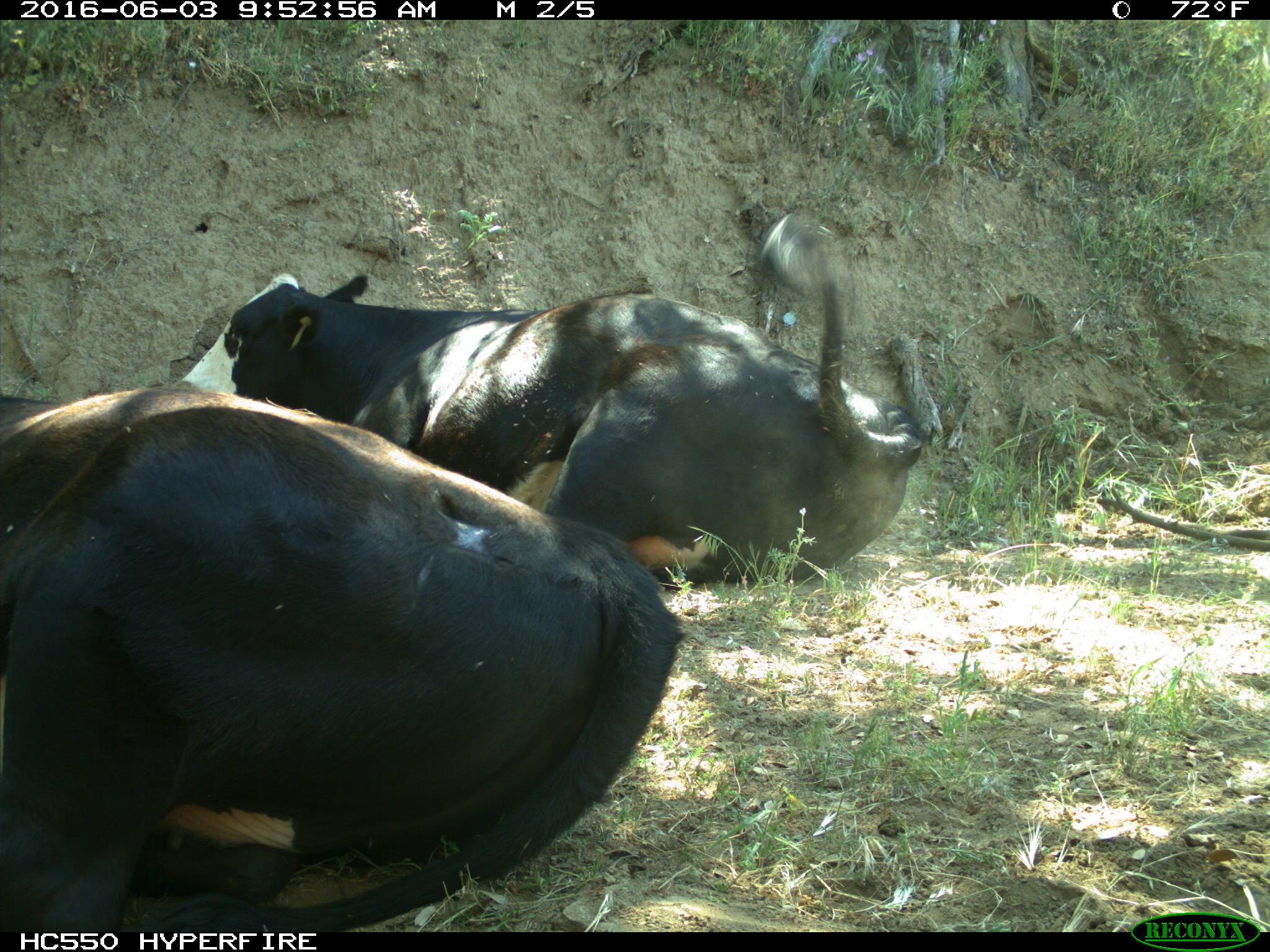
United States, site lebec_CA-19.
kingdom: Animalia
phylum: Chordata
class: Mammalia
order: Artiodactyla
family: Bovidae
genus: Bos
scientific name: Bos taurus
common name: domestic cow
Bos taurus (domestic cow).